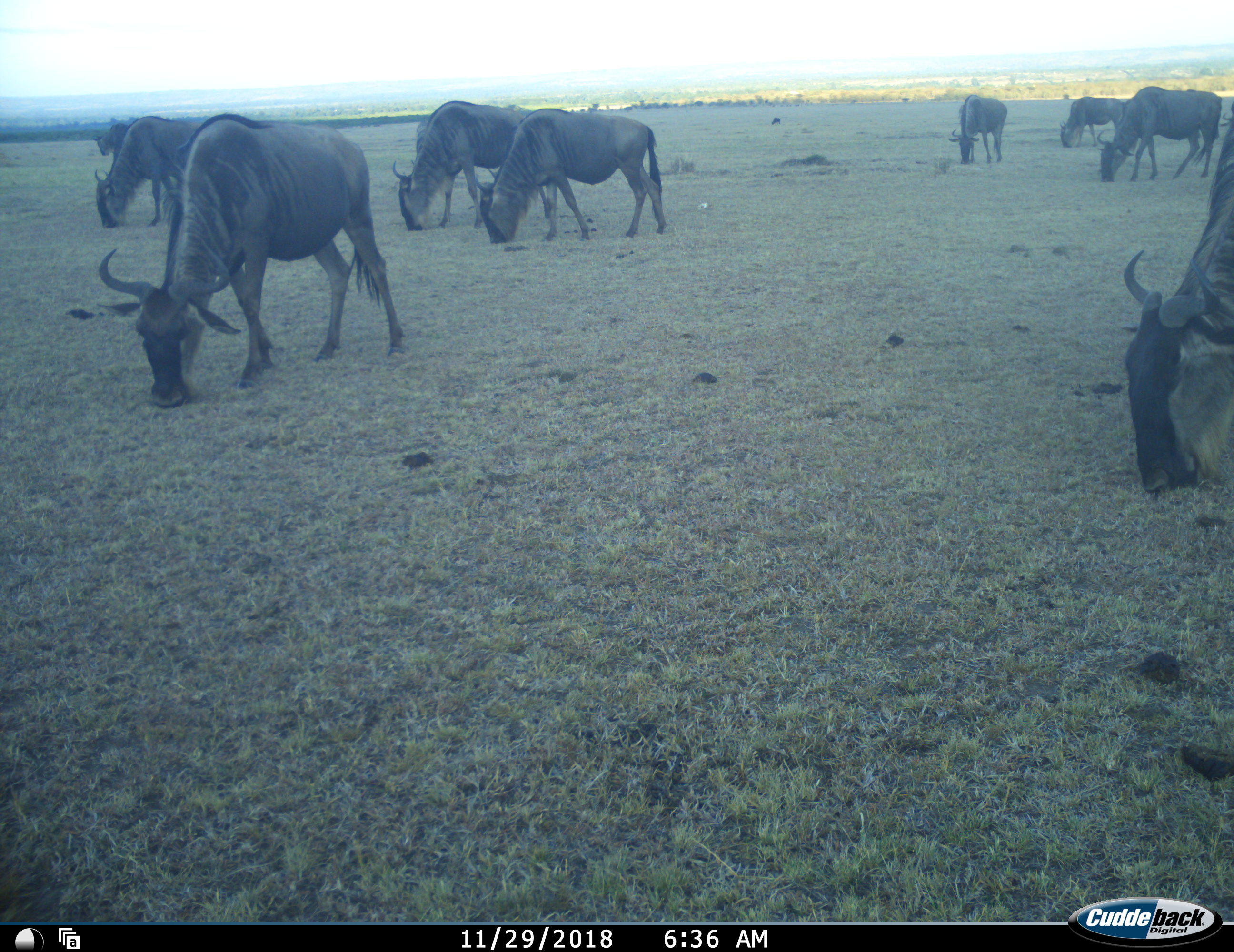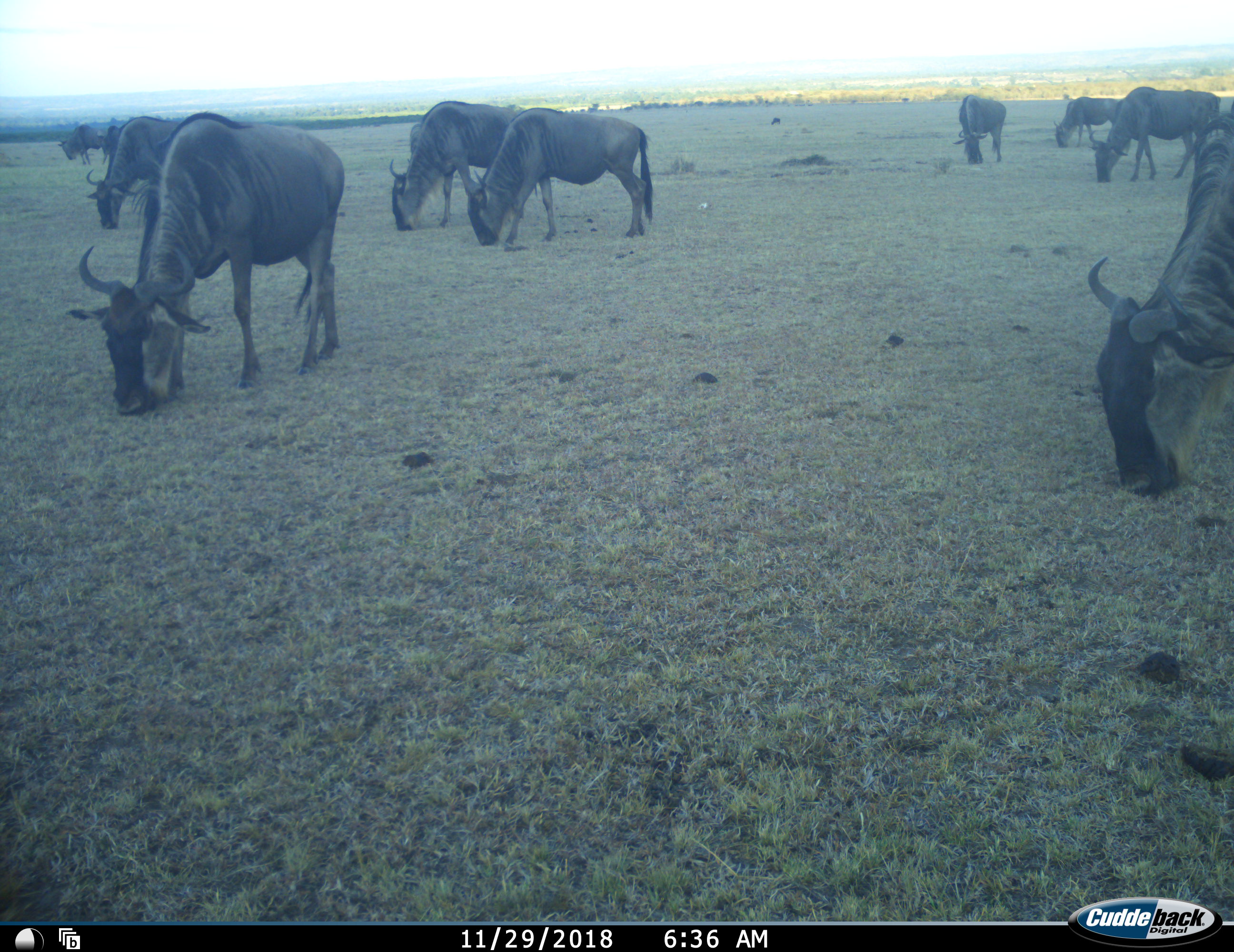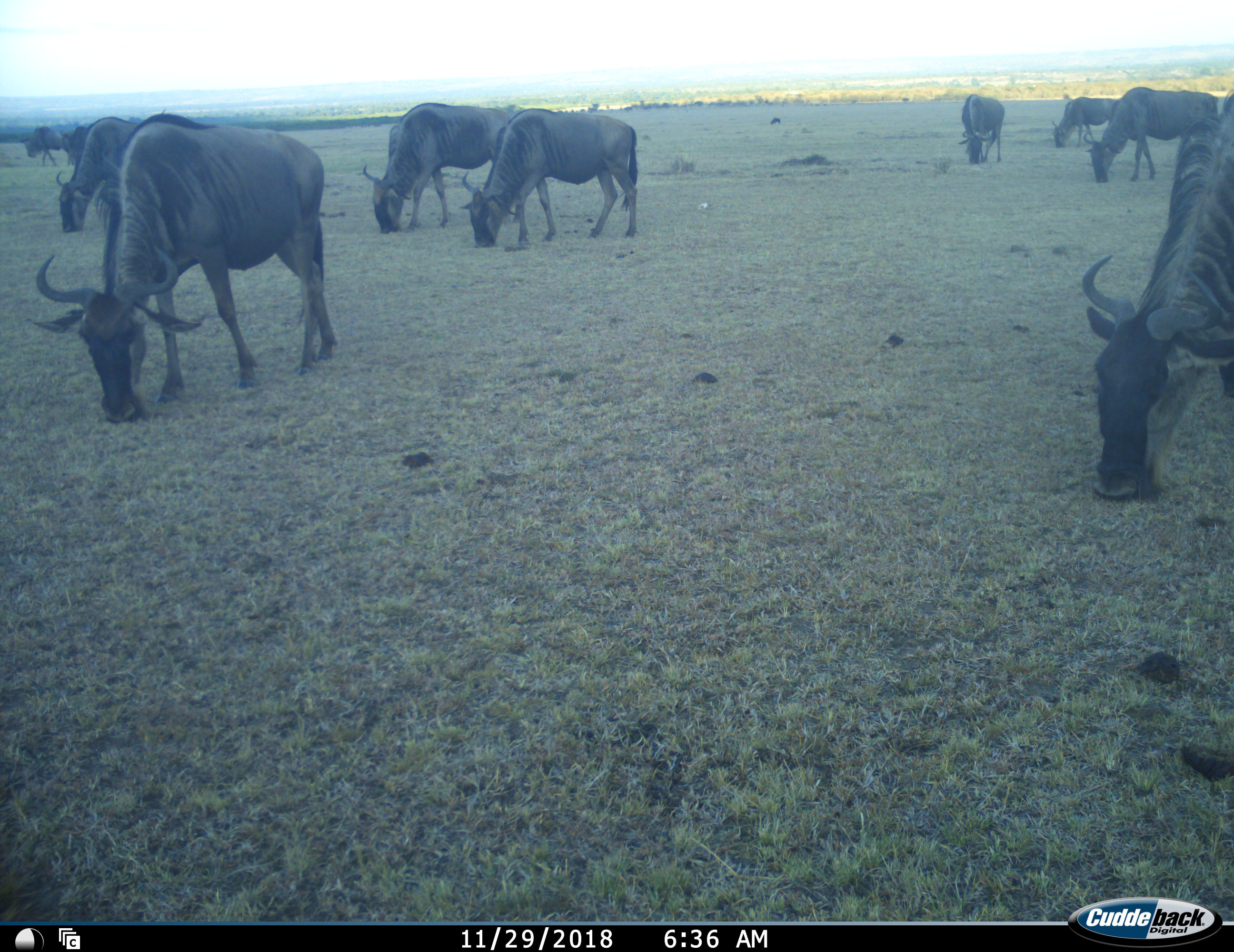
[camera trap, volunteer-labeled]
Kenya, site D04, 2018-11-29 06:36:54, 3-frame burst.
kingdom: Animalia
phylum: Chordata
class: Mammalia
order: Artiodactyla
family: Bovidae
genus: Connochaetes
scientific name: Connochaetes taurinus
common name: common wildebeest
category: wildebeest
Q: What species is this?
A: Wildebeest (common wildebeest) (Connochaetes taurinus).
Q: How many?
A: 10.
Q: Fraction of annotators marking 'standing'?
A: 30%.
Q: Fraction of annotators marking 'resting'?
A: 0%.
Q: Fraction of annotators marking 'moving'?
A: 30%.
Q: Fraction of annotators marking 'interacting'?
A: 10%.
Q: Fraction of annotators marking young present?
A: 0%.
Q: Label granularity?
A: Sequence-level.